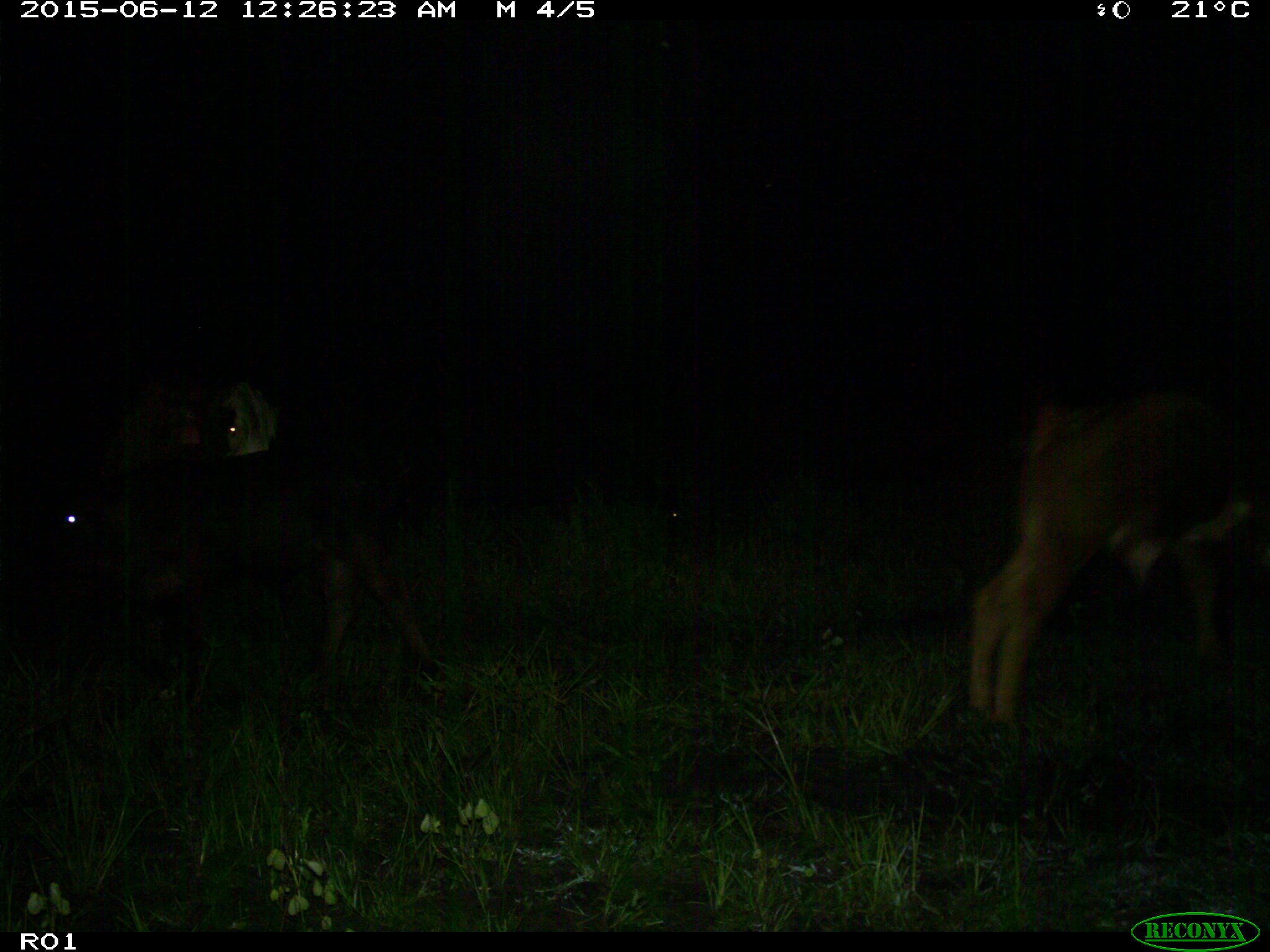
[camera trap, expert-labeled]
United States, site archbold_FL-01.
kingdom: Animalia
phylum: Chordata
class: Mammalia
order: Artiodactyla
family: Bovidae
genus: Bos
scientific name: Bos taurus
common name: domestic cow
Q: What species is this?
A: Bos taurus (domestic cow).